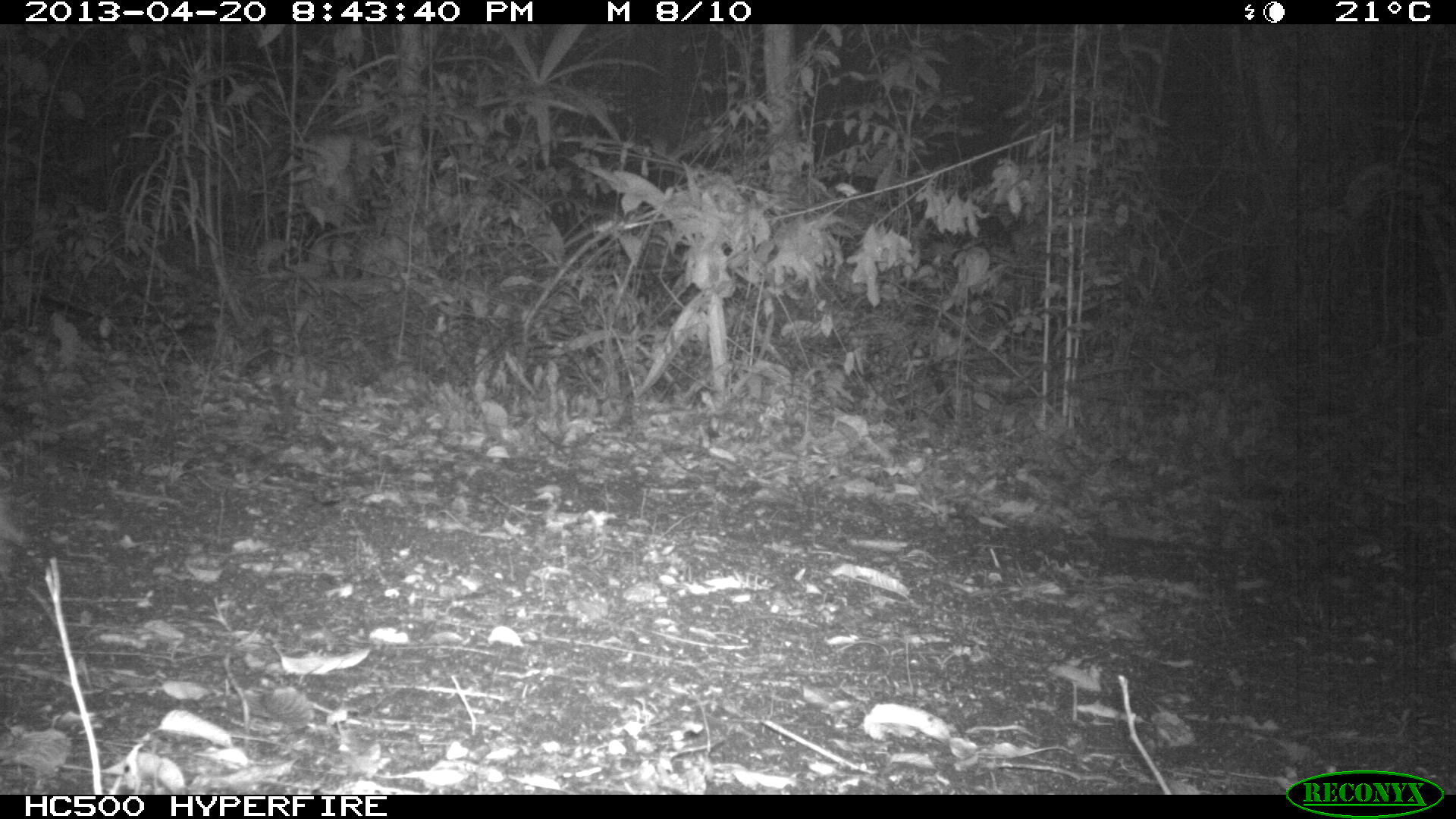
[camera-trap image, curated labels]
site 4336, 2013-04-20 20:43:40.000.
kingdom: Animalia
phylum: Chordata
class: Mammalia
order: Didelphimorphia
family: Didelphidae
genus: Didelphis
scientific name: Didelphis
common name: american opossums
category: didelphis sp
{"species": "didelphis sp (american opossums) (Didelphis)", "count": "1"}